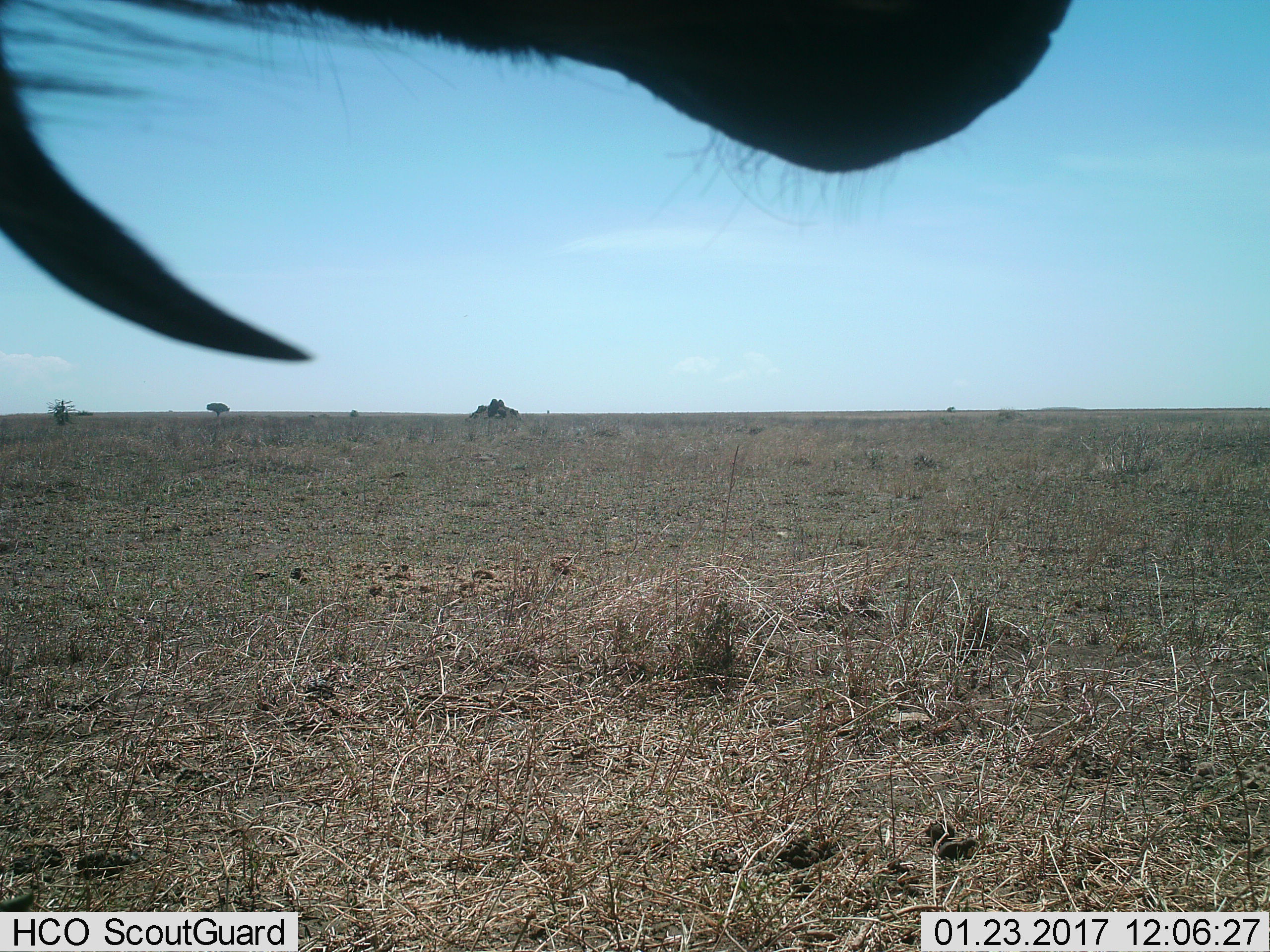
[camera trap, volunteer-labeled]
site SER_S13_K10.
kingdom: Animalia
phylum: Chordata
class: Mammalia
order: Artiodactyla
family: Bovidae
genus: Connochaetes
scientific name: Connochaetes taurinus taurinus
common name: blue wildebeest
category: wildebeestblue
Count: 1.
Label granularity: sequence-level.